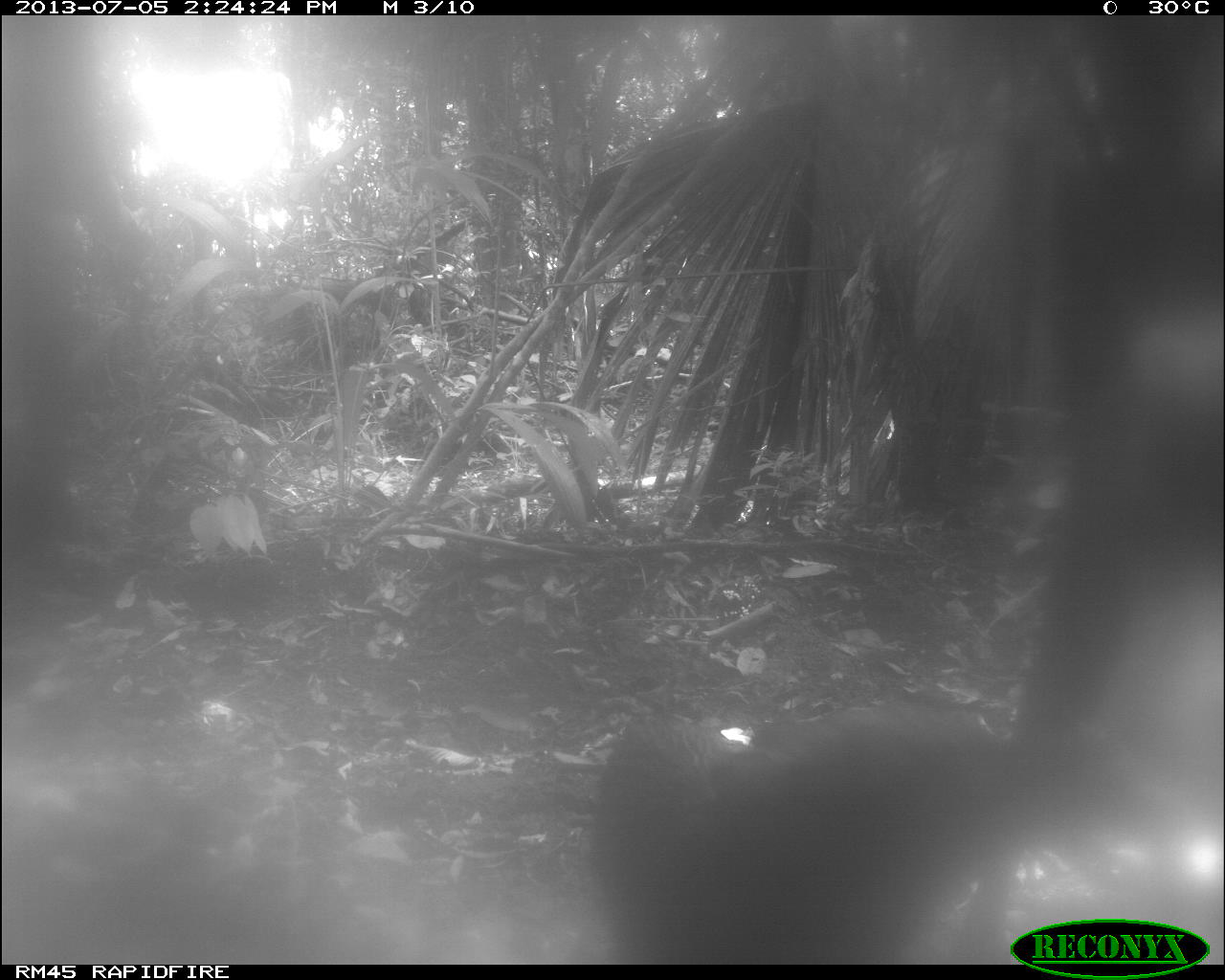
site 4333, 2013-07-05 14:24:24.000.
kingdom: Animalia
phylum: Chordata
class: Mammalia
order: Artiodactyla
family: Tayassuidae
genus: Tayassu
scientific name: Tayassu pecari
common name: white-lipped peccary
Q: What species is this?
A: Tayassu pecari (white-lipped peccary).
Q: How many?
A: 2.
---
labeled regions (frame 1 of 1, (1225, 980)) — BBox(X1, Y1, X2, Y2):
tayassu pecari: BBox(594, 694, 1048, 963)